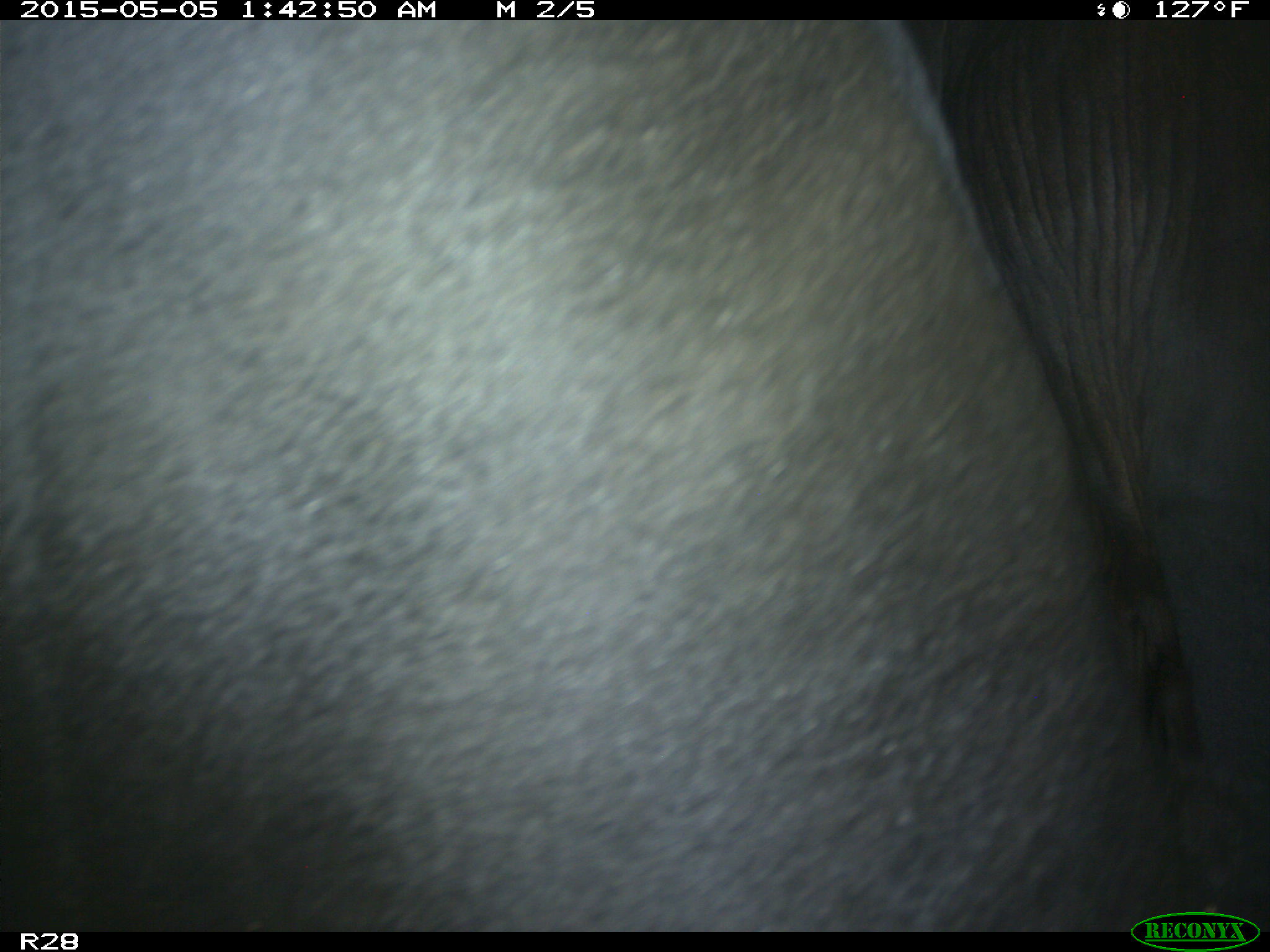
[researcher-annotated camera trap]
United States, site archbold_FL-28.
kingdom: Animalia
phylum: Chordata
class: Mammalia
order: Artiodactyla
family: Bovidae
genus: Bos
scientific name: Bos taurus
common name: domestic cow